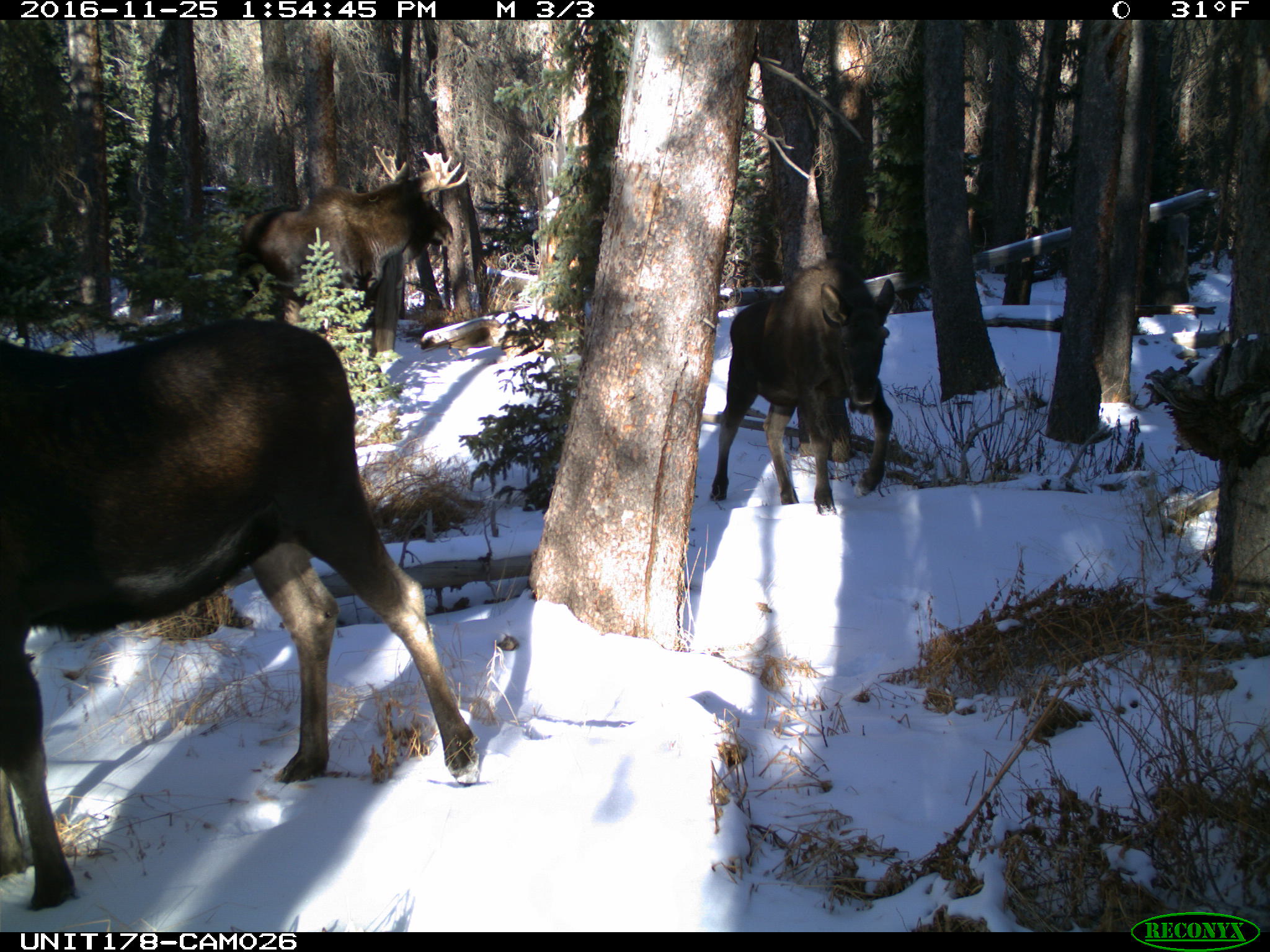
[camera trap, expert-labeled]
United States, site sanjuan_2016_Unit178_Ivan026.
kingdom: Animalia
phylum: Chordata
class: Mammalia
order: Artiodactyla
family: Cervidae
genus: Alces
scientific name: Alces alces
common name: moose